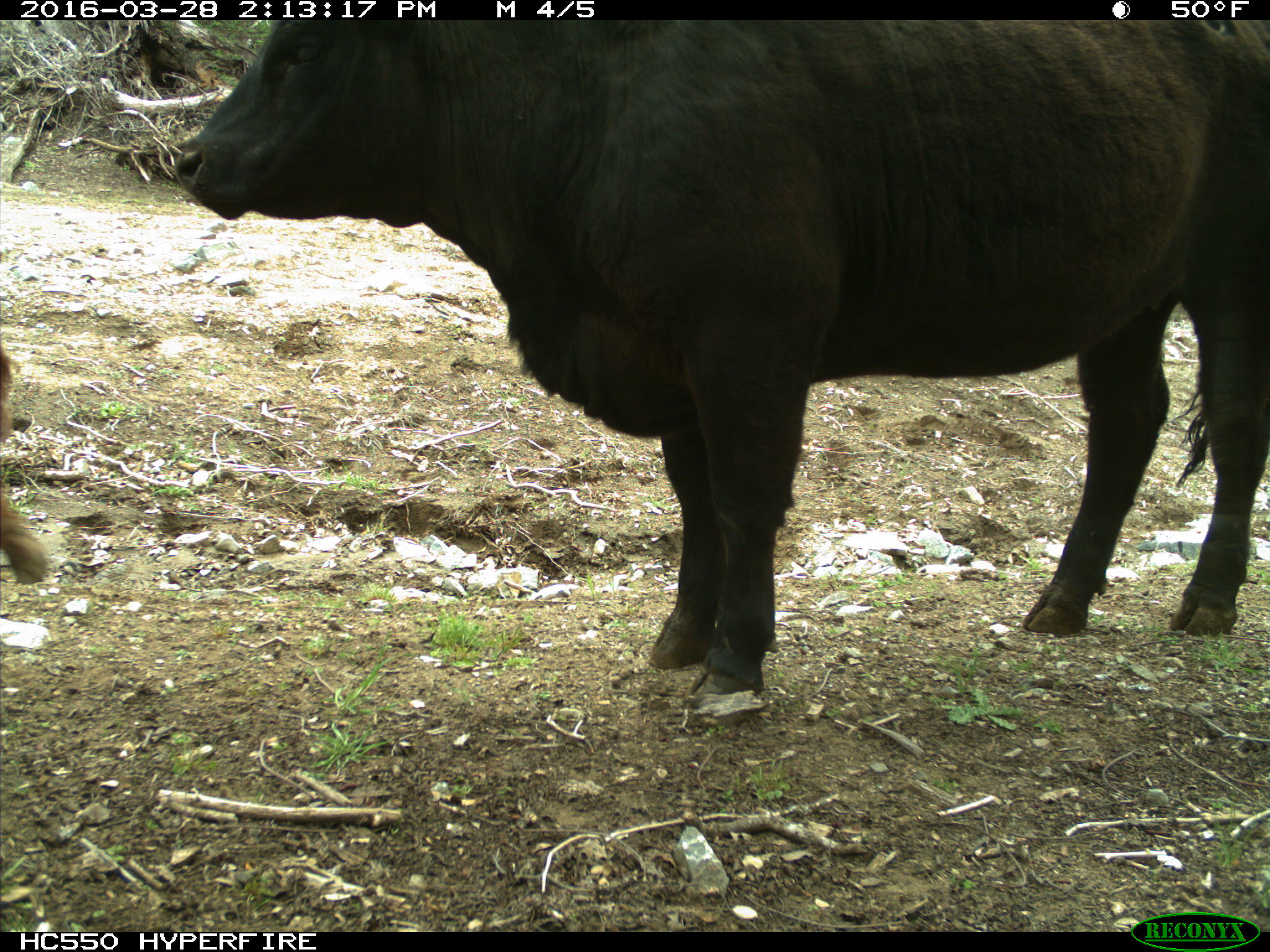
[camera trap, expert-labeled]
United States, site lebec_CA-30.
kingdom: Animalia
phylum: Chordata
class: Mammalia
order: Artiodactyla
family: Bovidae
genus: Bos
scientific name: Bos taurus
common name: domestic cow